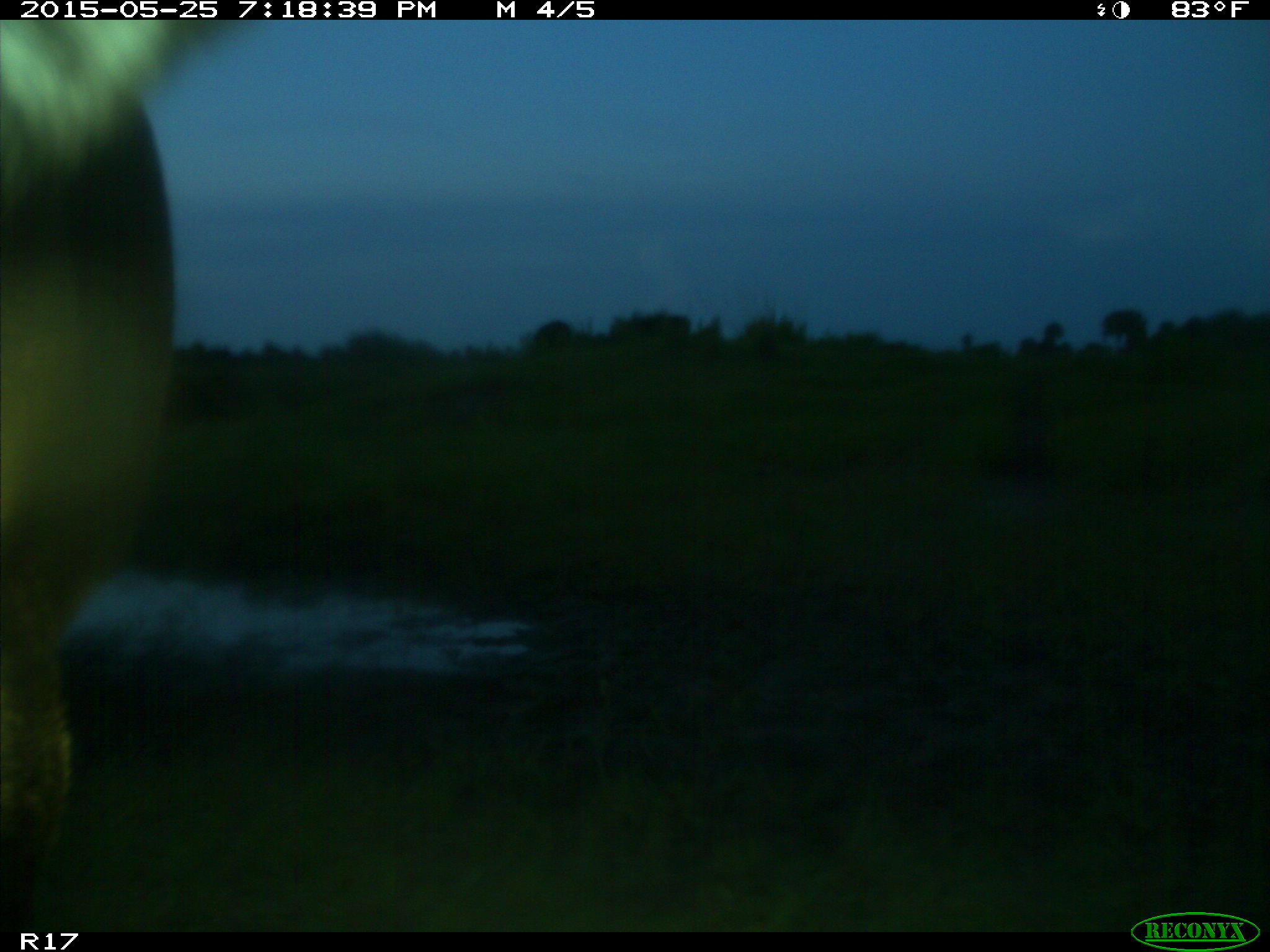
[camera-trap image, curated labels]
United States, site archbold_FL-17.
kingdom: Animalia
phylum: Chordata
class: Mammalia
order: Artiodactyla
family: Bovidae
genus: Bos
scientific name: Bos taurus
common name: domestic cow